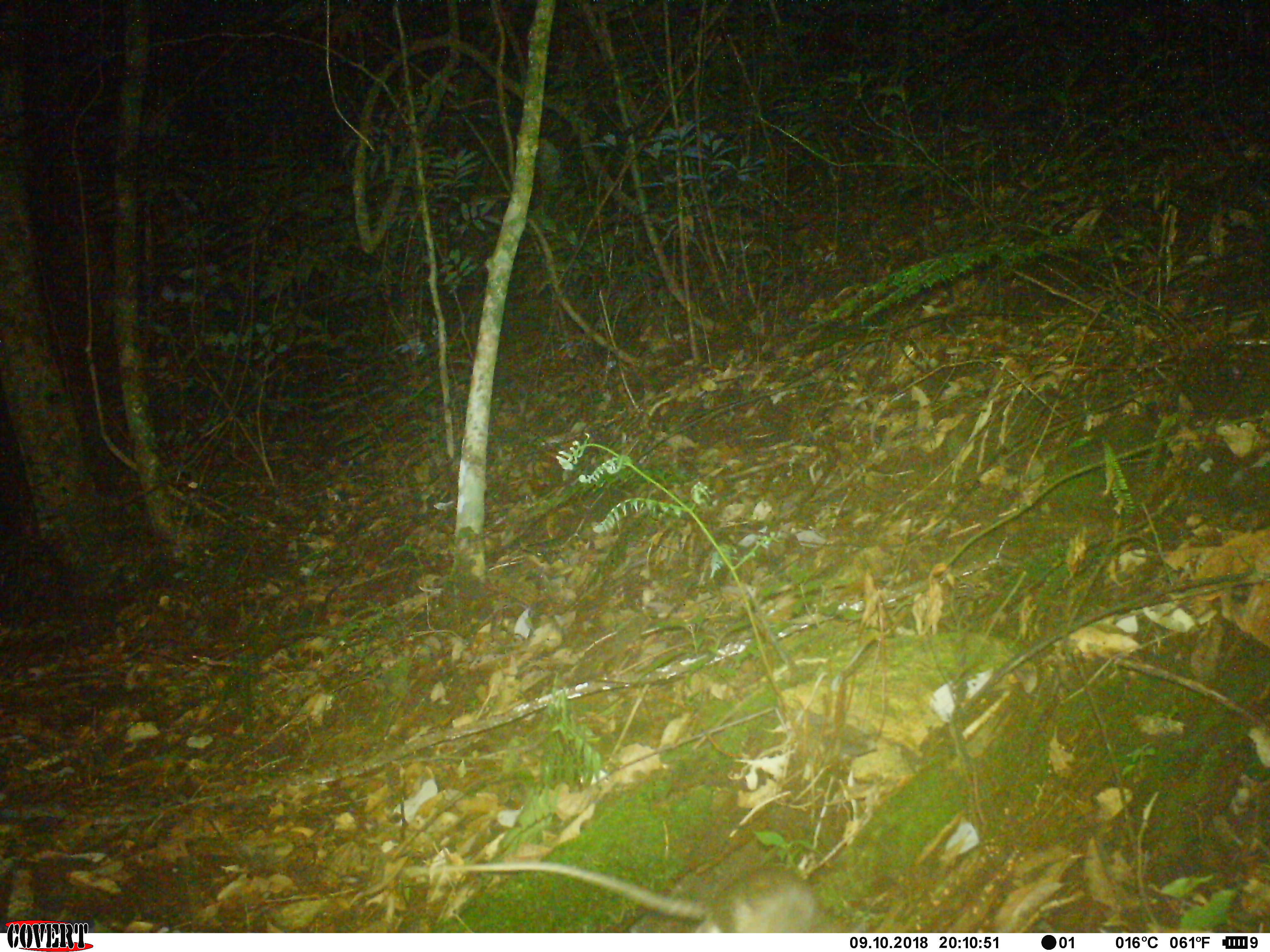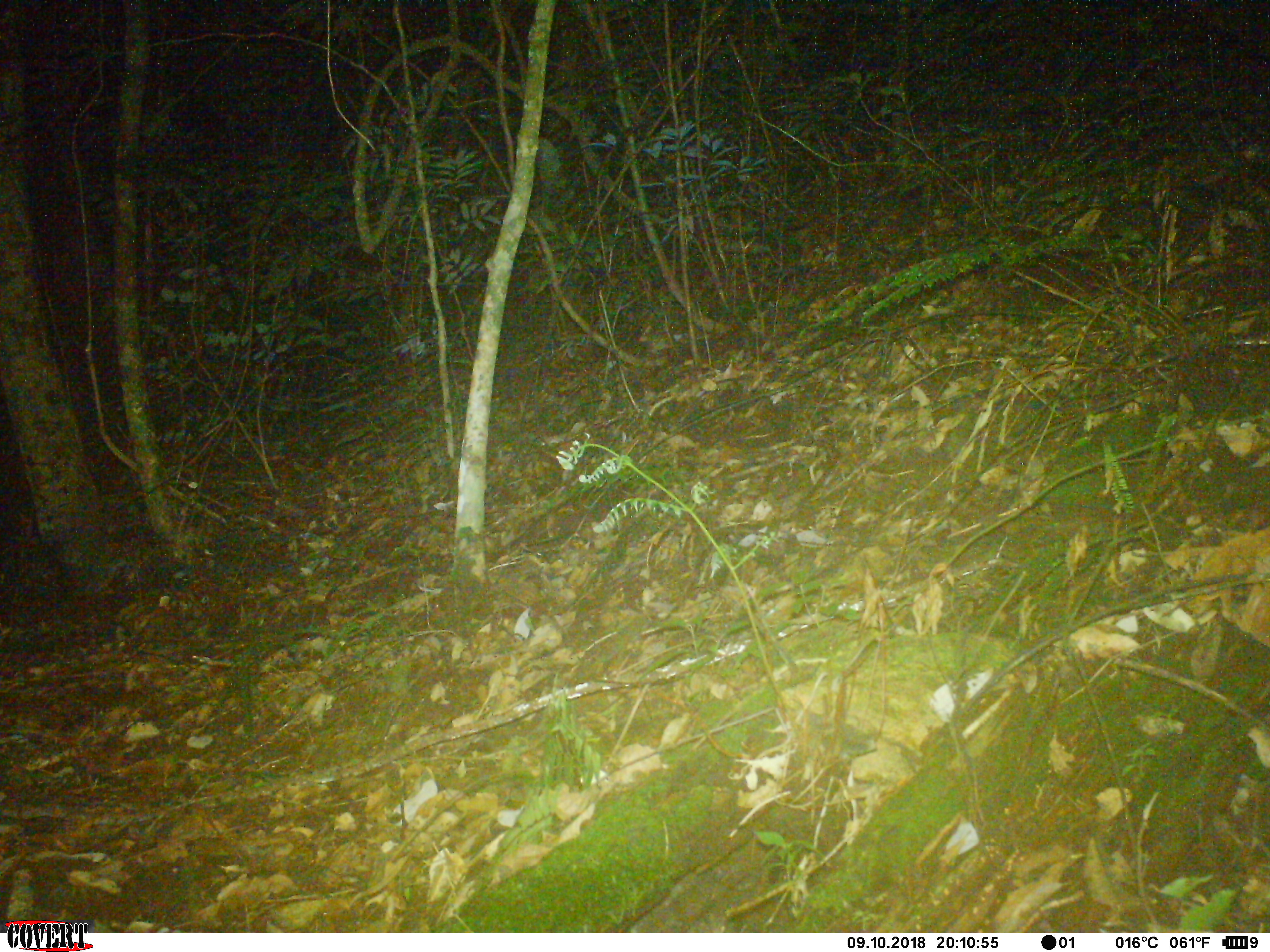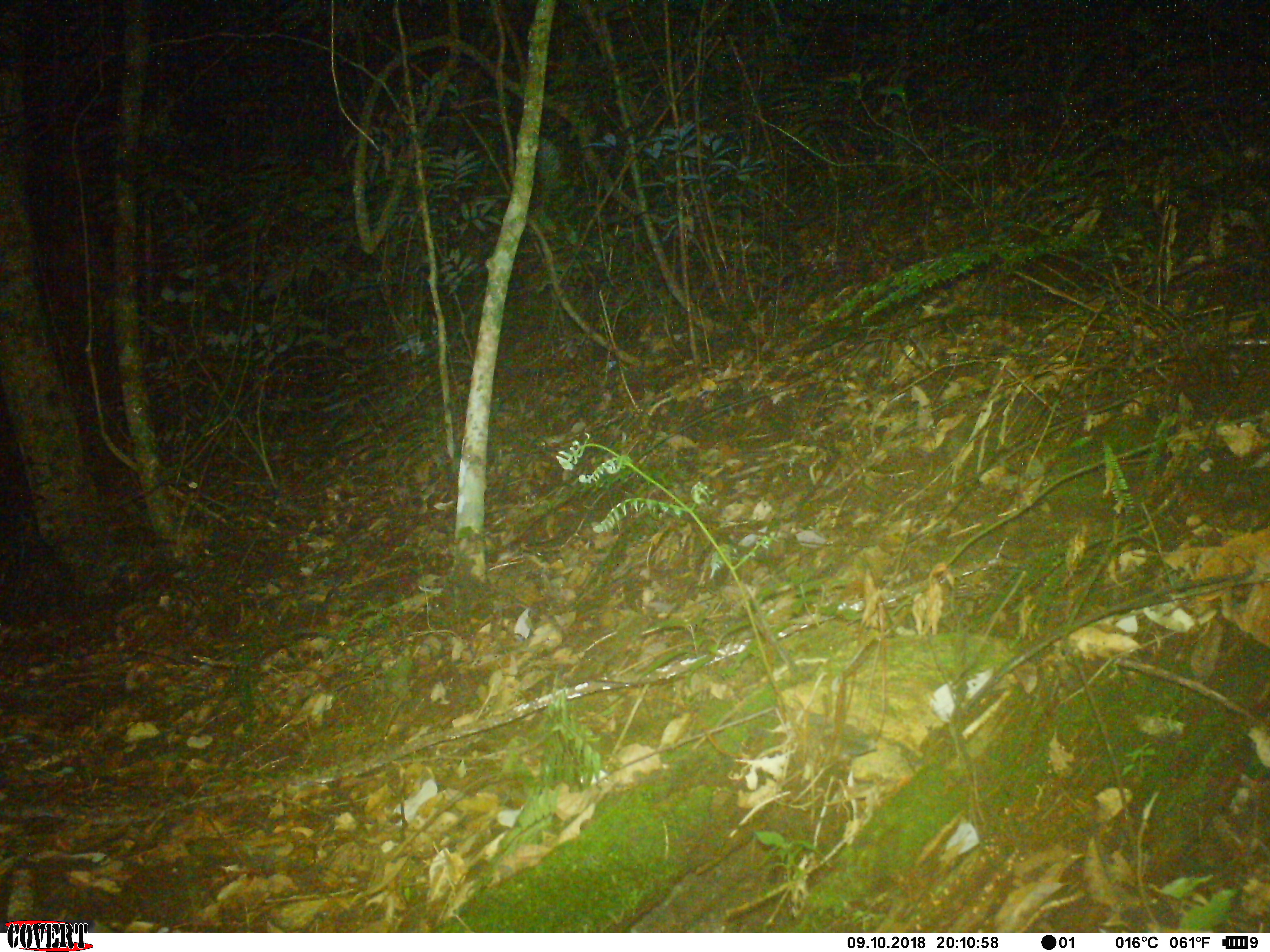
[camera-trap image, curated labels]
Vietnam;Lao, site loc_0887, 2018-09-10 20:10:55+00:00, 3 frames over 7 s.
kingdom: Animalia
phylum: Chordata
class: Mammalia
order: Rodentia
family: Muridae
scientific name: Muridae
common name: old-world mice and rats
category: unidentified murid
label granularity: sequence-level